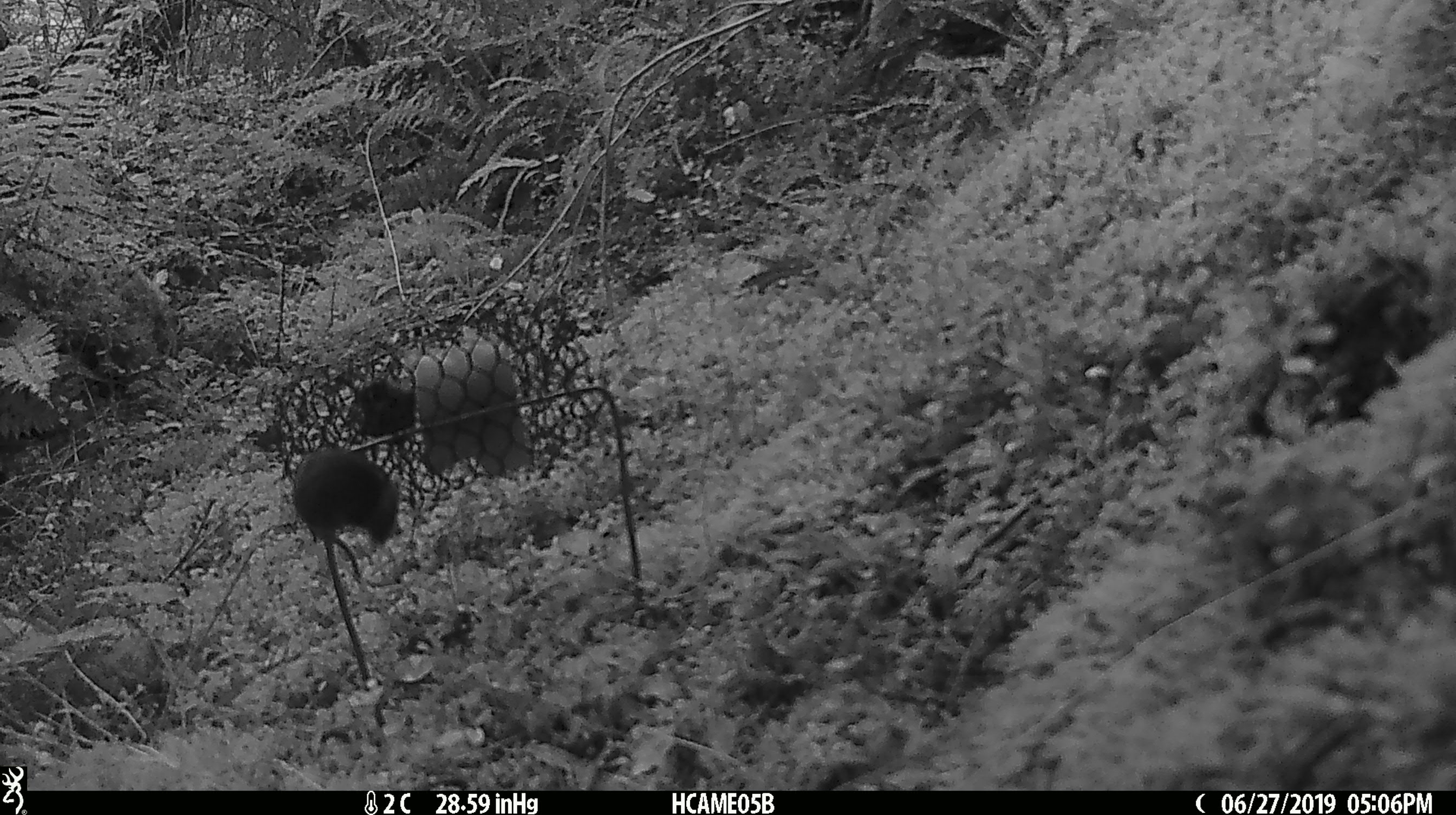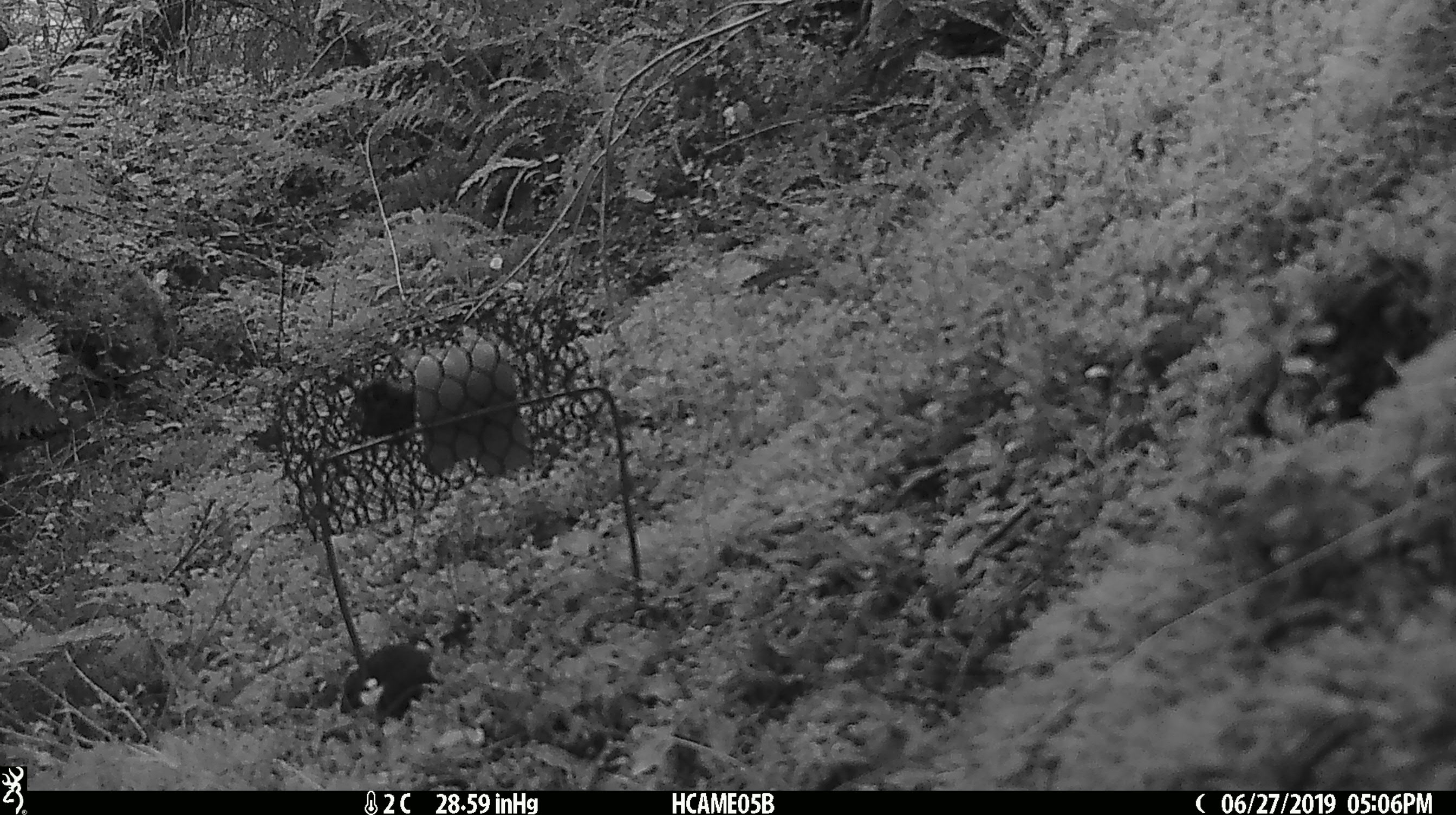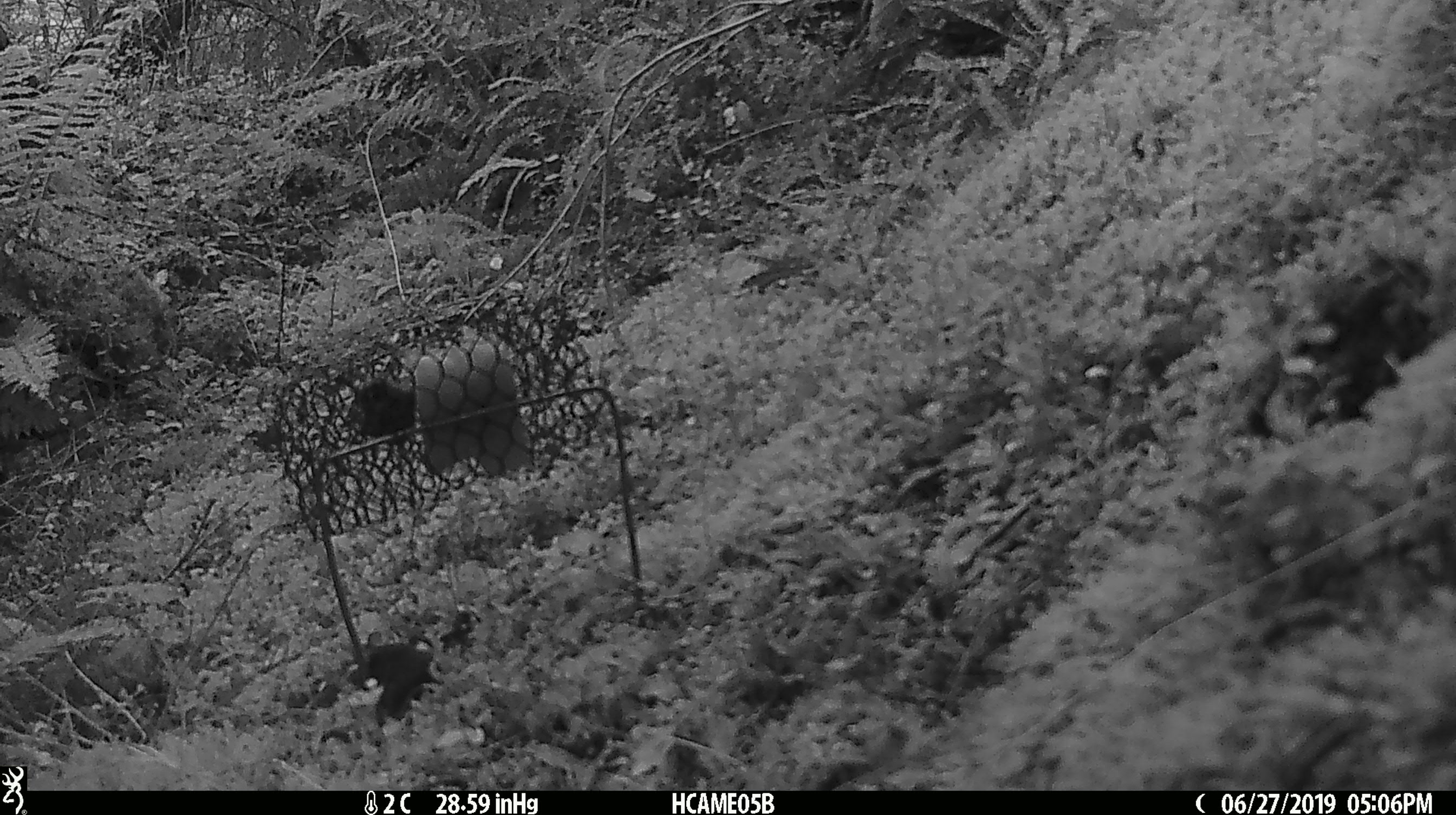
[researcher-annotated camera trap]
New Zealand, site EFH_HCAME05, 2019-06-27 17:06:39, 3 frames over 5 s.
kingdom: Animalia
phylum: Chordata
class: Mammalia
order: Rodentia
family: Muridae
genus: Mus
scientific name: Mus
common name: mouse